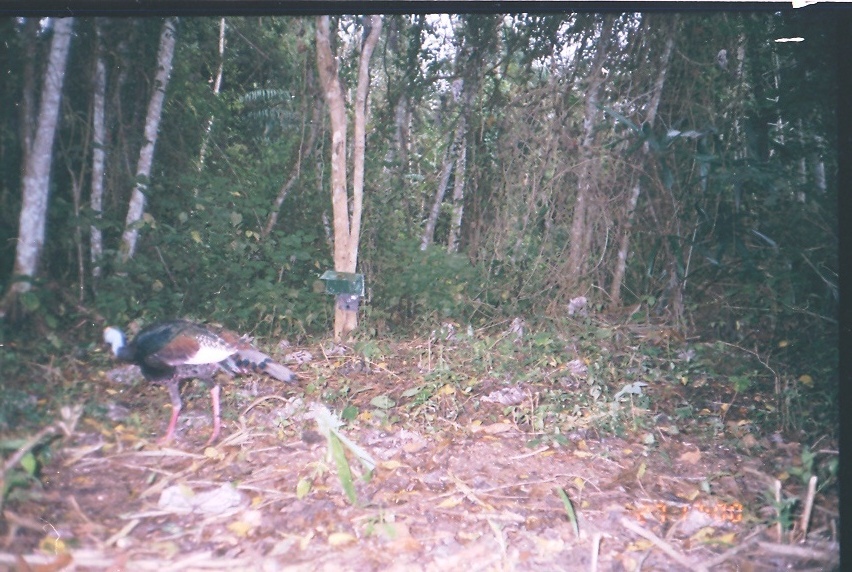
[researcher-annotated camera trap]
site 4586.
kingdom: Animalia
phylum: Chordata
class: Aves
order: Galliformes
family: Phasianidae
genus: Meleagris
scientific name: Meleagris ocellata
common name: ocellated turkey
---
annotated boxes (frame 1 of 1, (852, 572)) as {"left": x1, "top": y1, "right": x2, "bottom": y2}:
meleagris ocellata: {"left": 93, "top": 319, "right": 298, "bottom": 452}